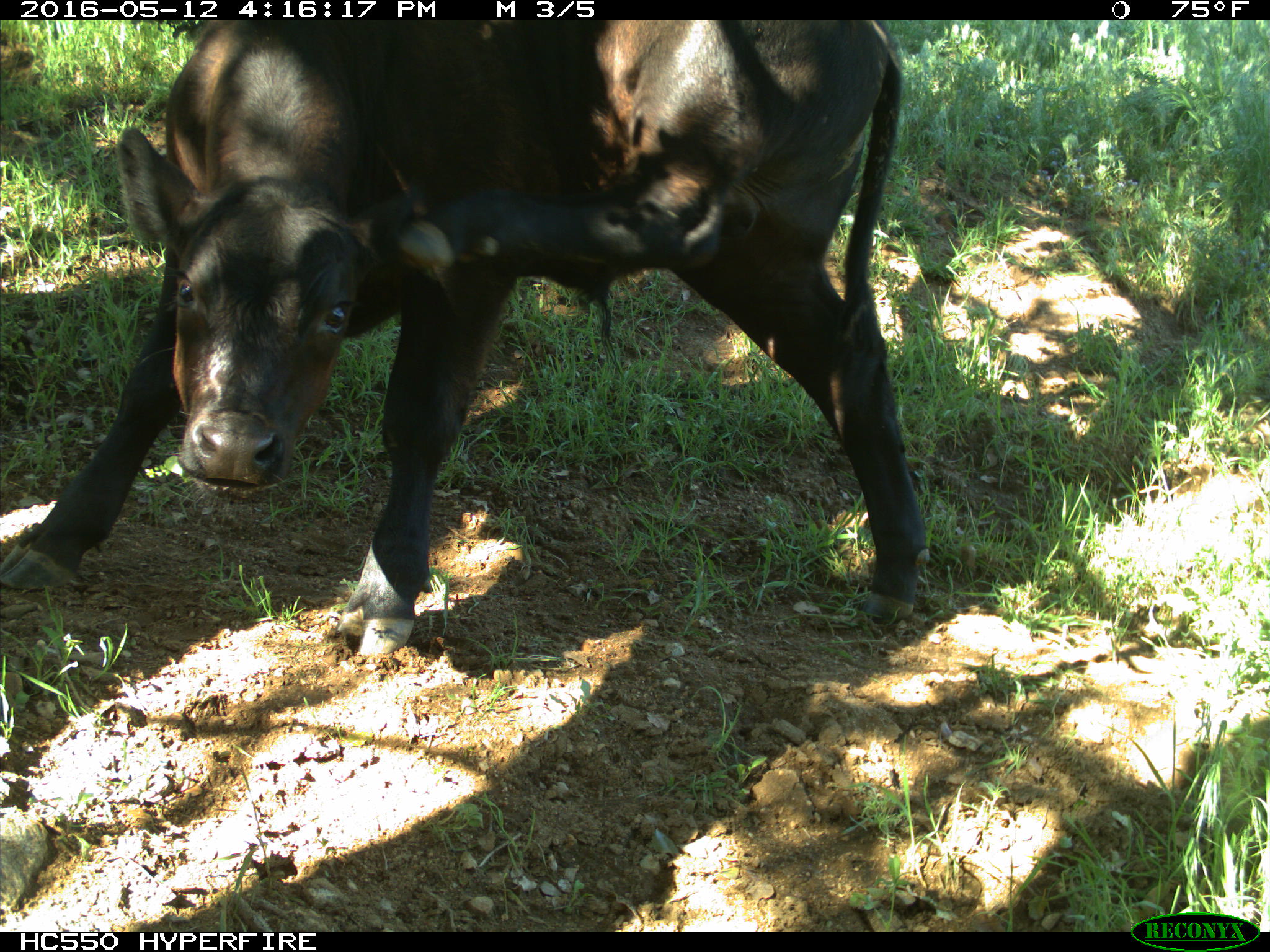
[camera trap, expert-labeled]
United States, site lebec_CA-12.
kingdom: Animalia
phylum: Chordata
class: Mammalia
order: Artiodactyla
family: Bovidae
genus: Bos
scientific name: Bos taurus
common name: domestic cow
Bos taurus (domestic cow).